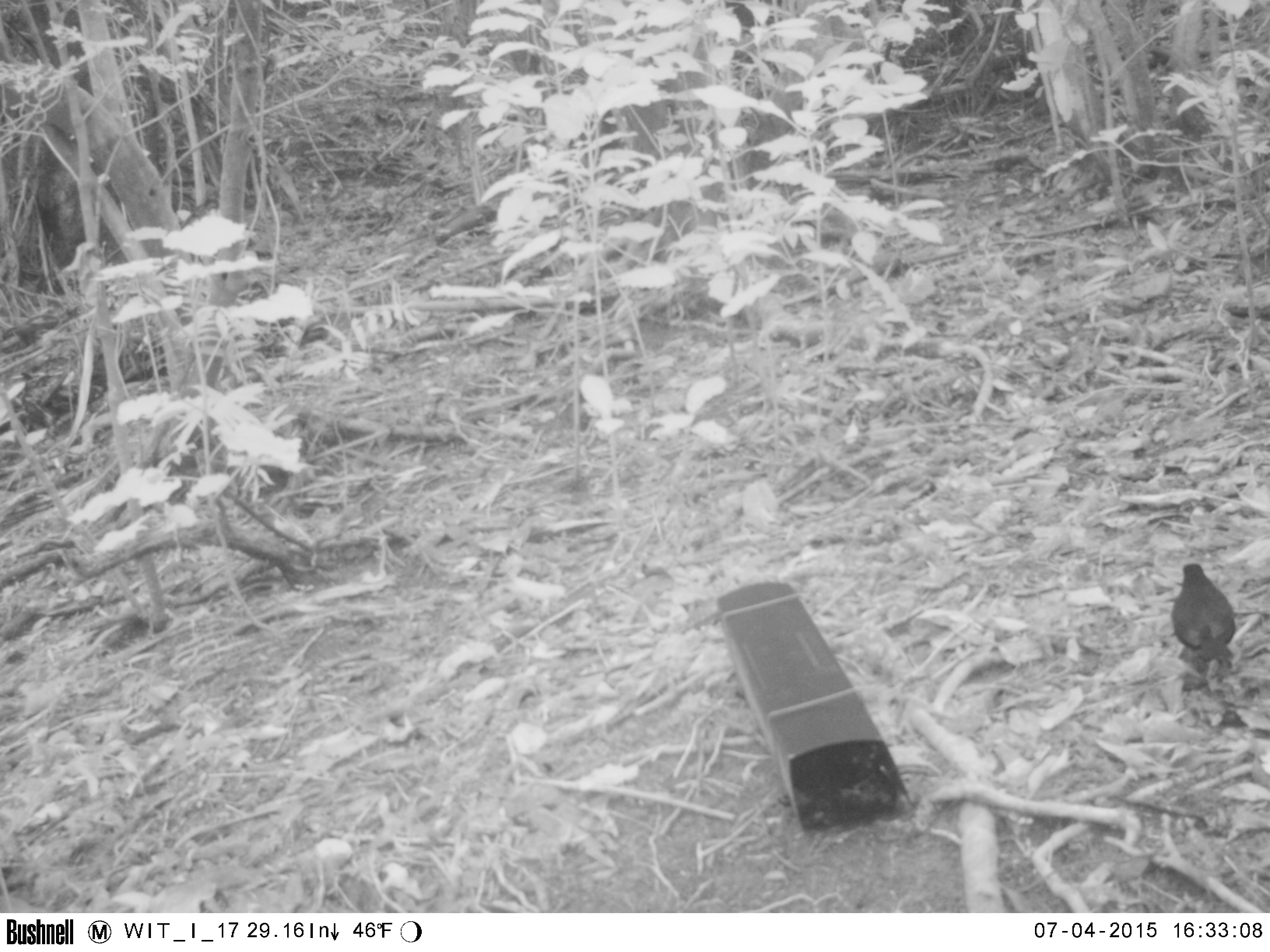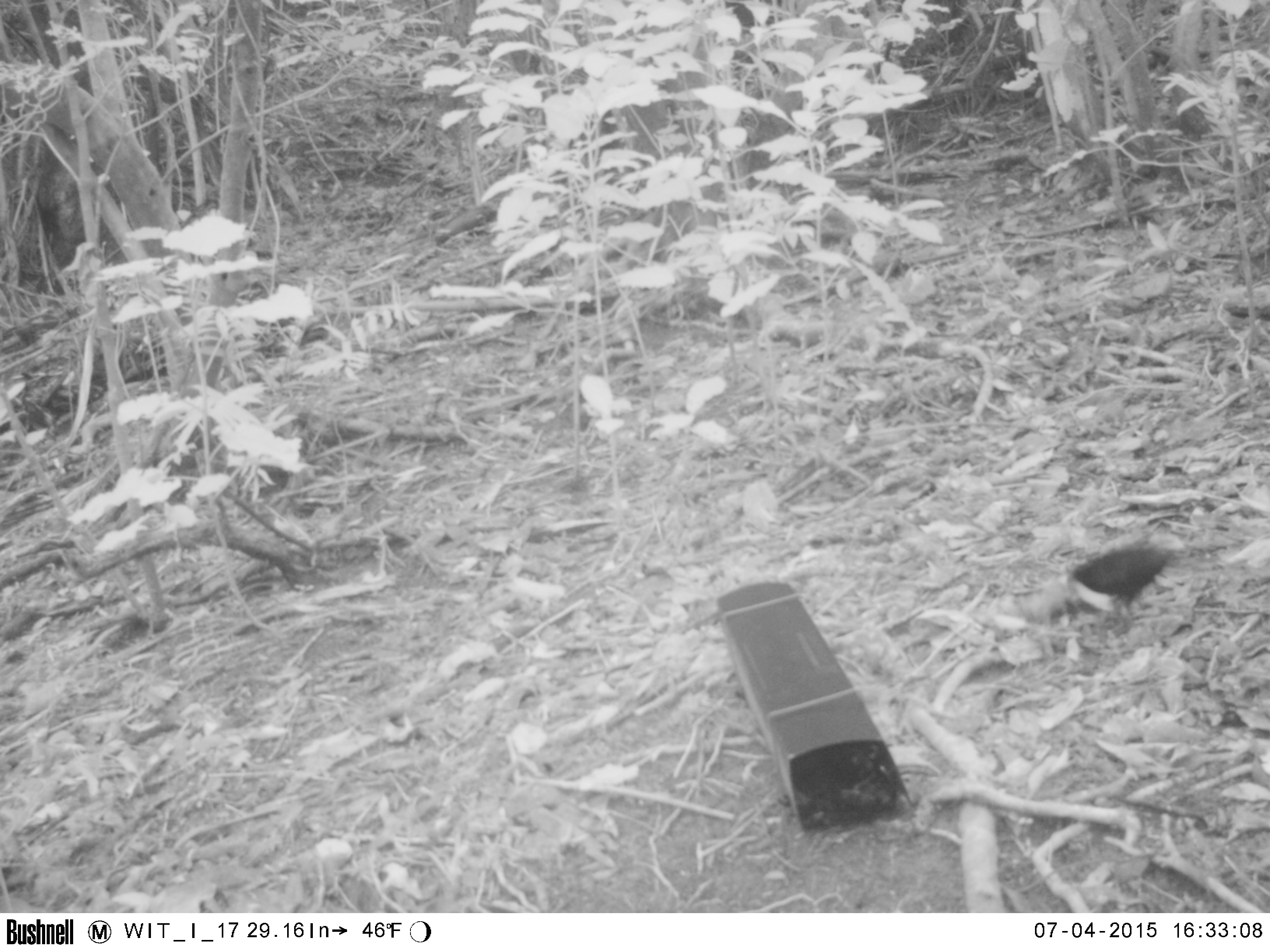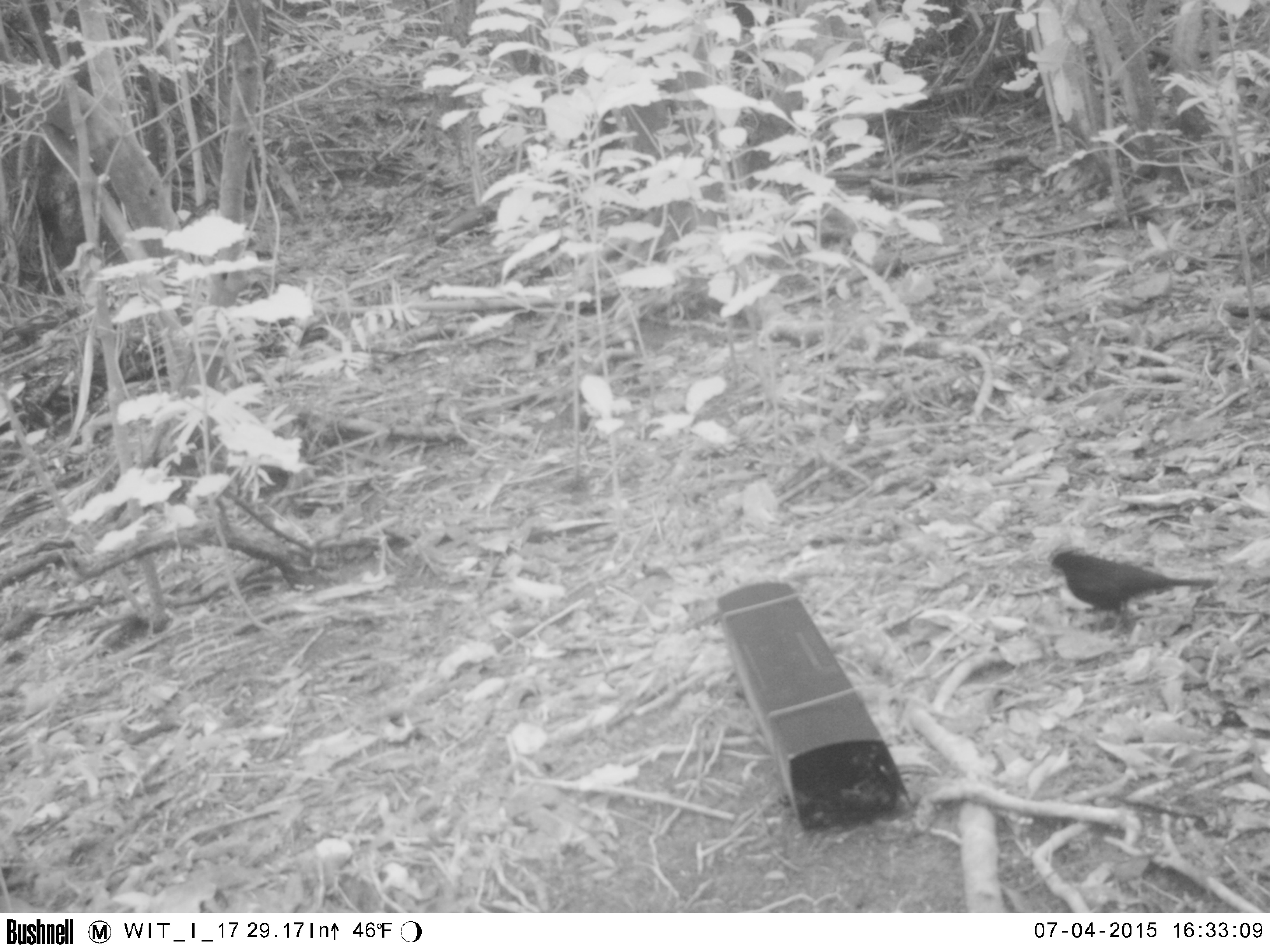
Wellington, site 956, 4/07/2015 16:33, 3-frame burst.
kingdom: Animalia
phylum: Chordata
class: Aves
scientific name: Aves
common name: bird